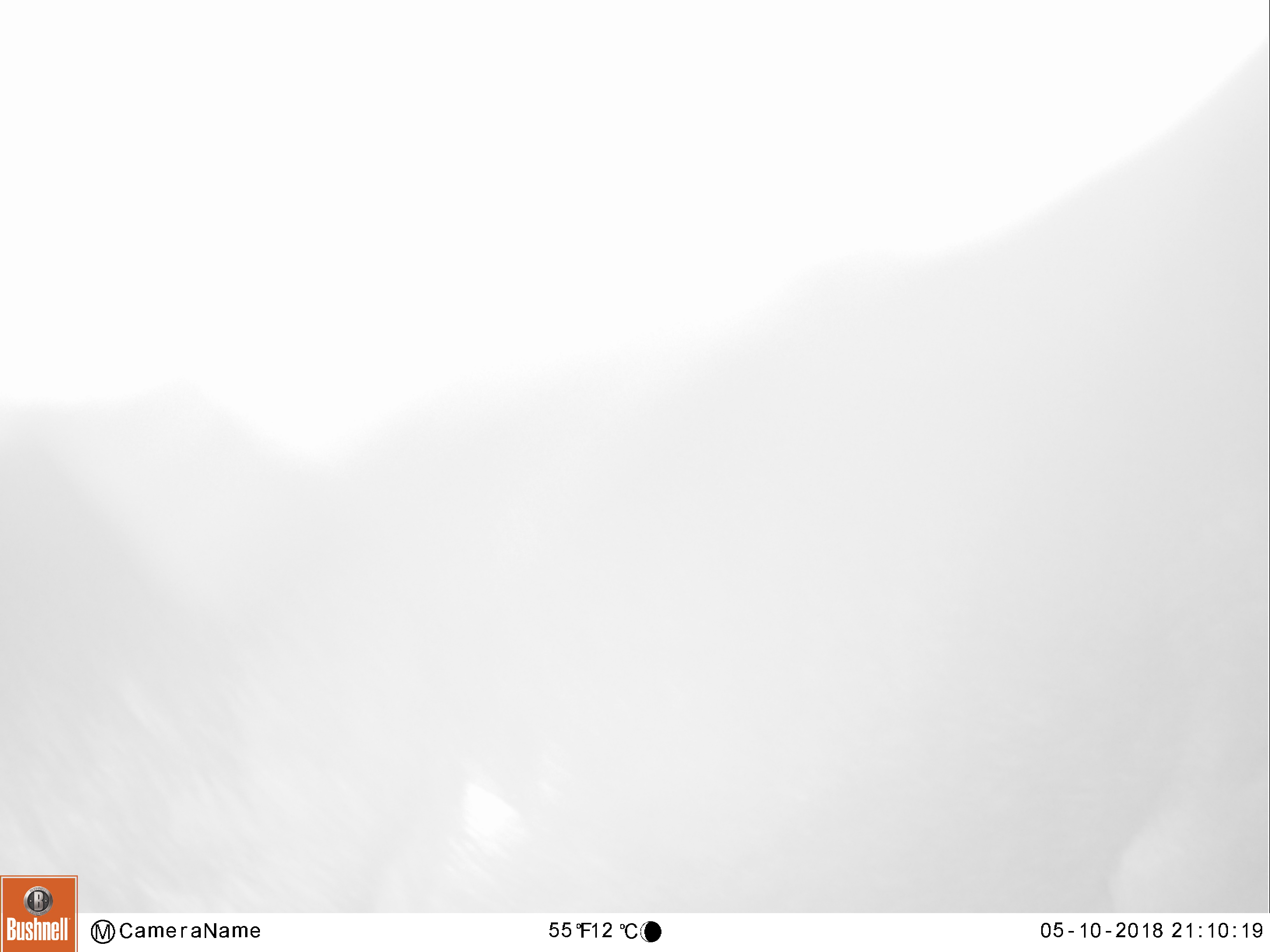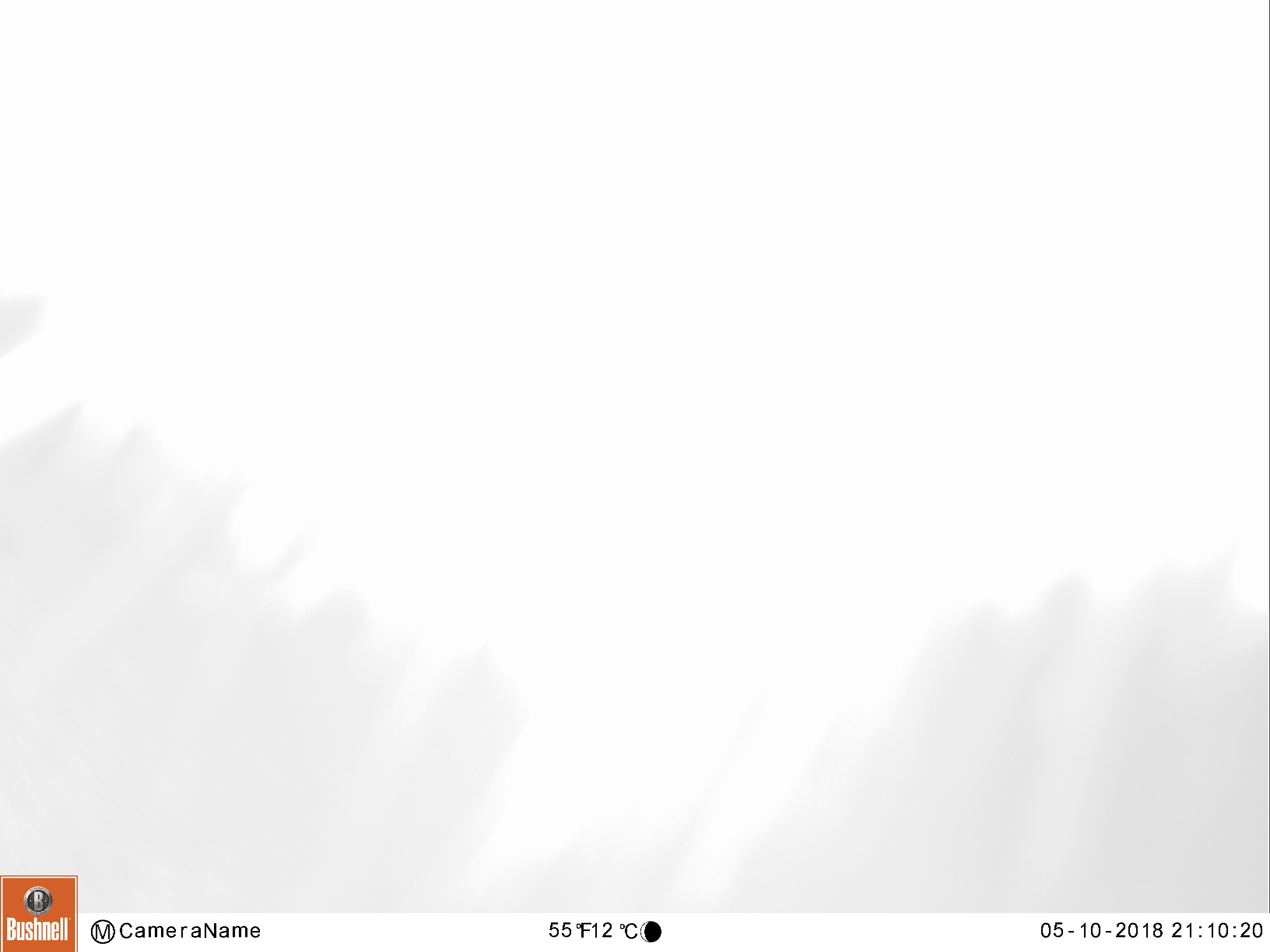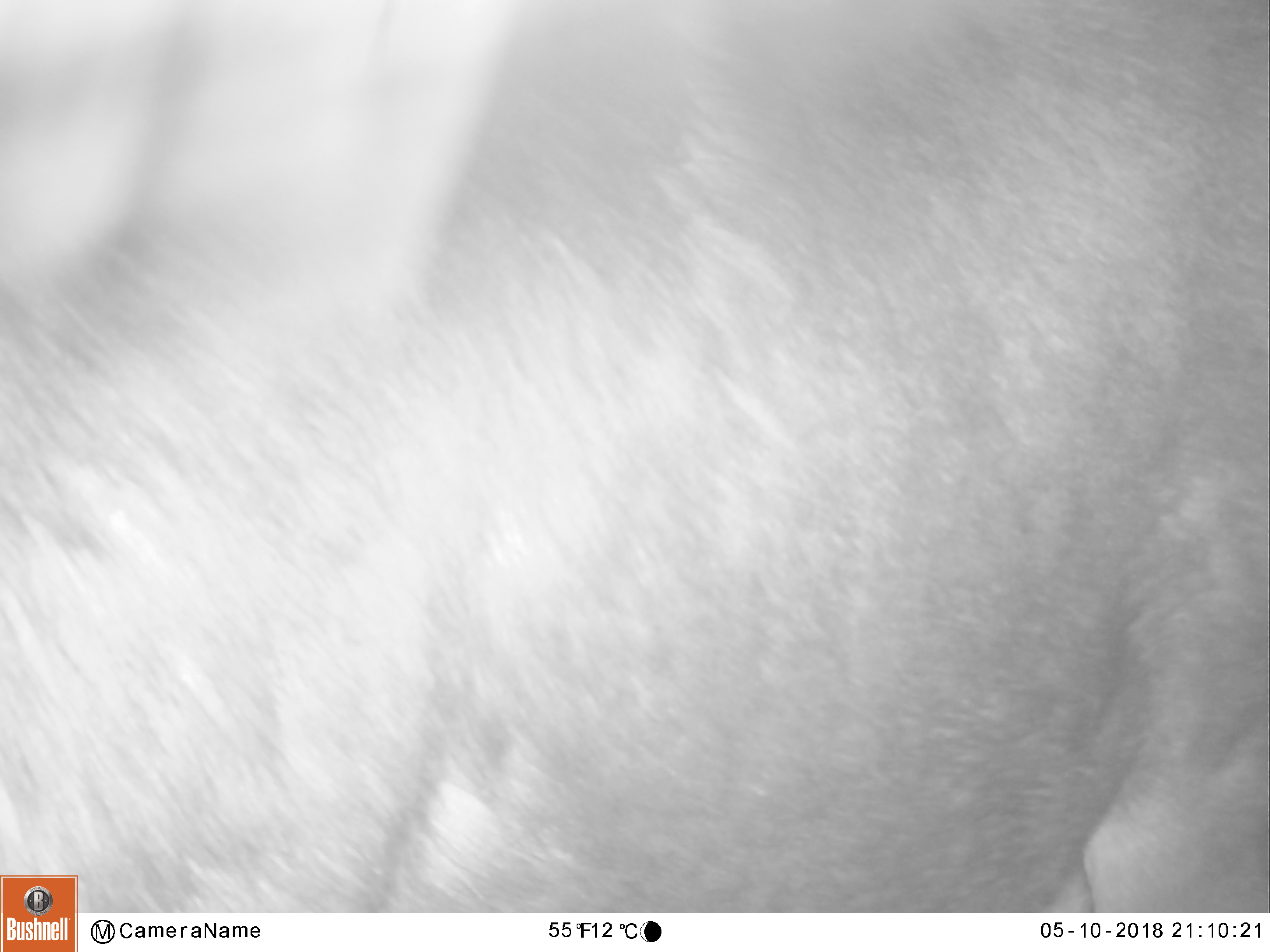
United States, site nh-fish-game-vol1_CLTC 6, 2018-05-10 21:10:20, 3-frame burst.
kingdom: Animalia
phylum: Chordata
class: Mammalia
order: Artiodactyla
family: Cervidae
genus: Alces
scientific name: Alces alces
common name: moose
Moose (Alces alces).